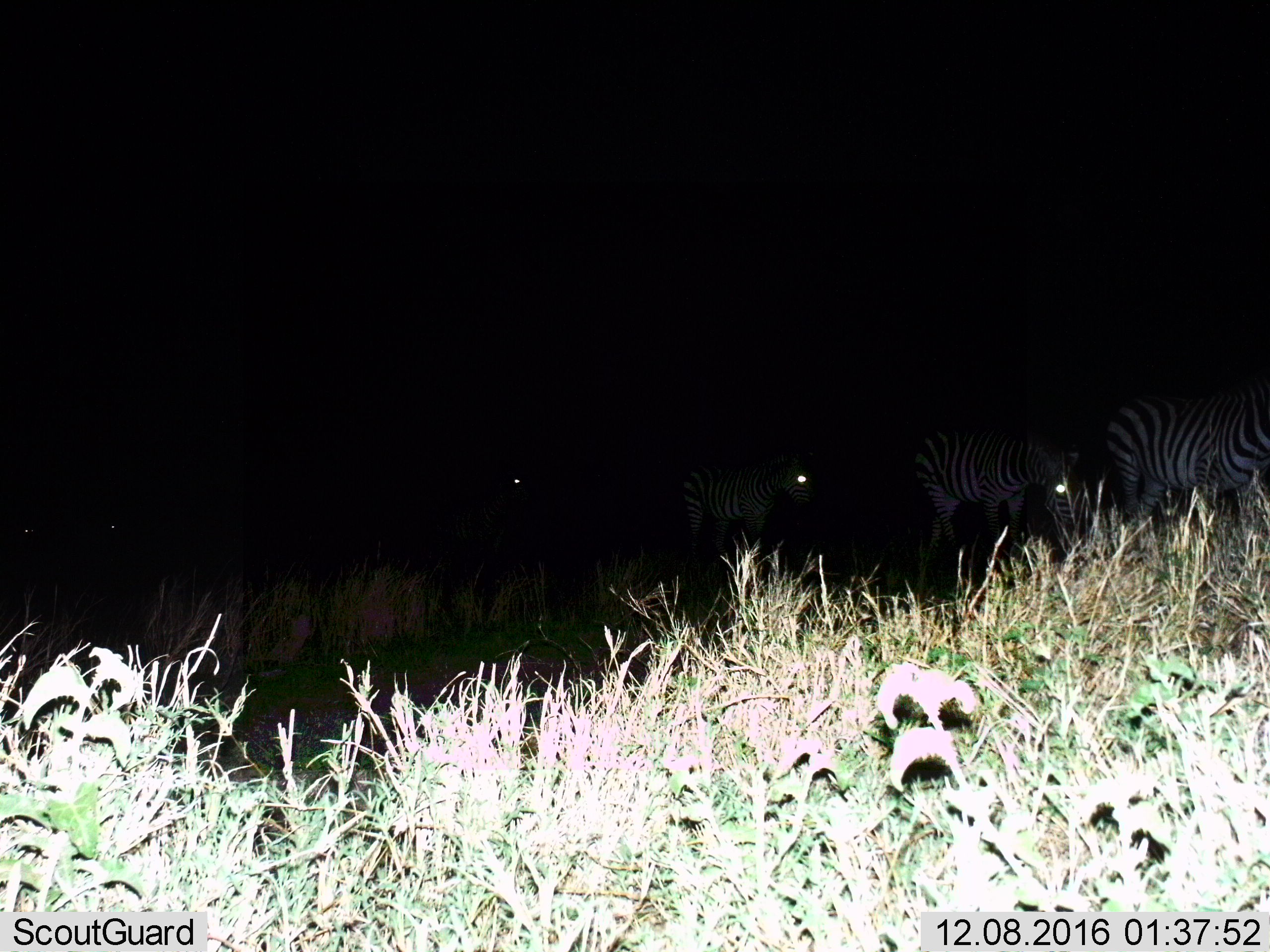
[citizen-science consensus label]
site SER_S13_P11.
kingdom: Animalia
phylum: Chordata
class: Mammalia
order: Perissodactyla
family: Equidae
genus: Equus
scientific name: Equus quagga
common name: plains zebra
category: zebraplains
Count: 6.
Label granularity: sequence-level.